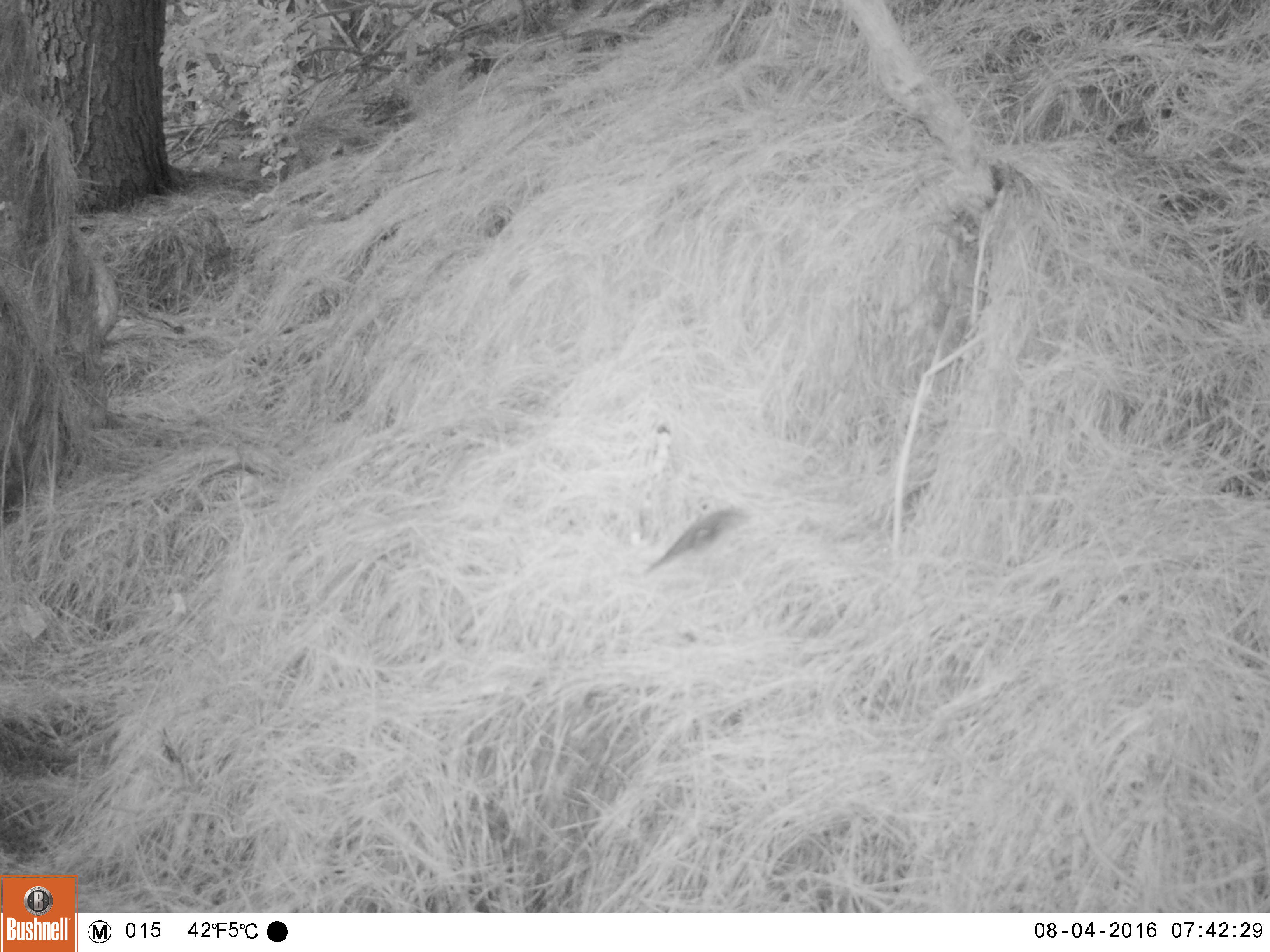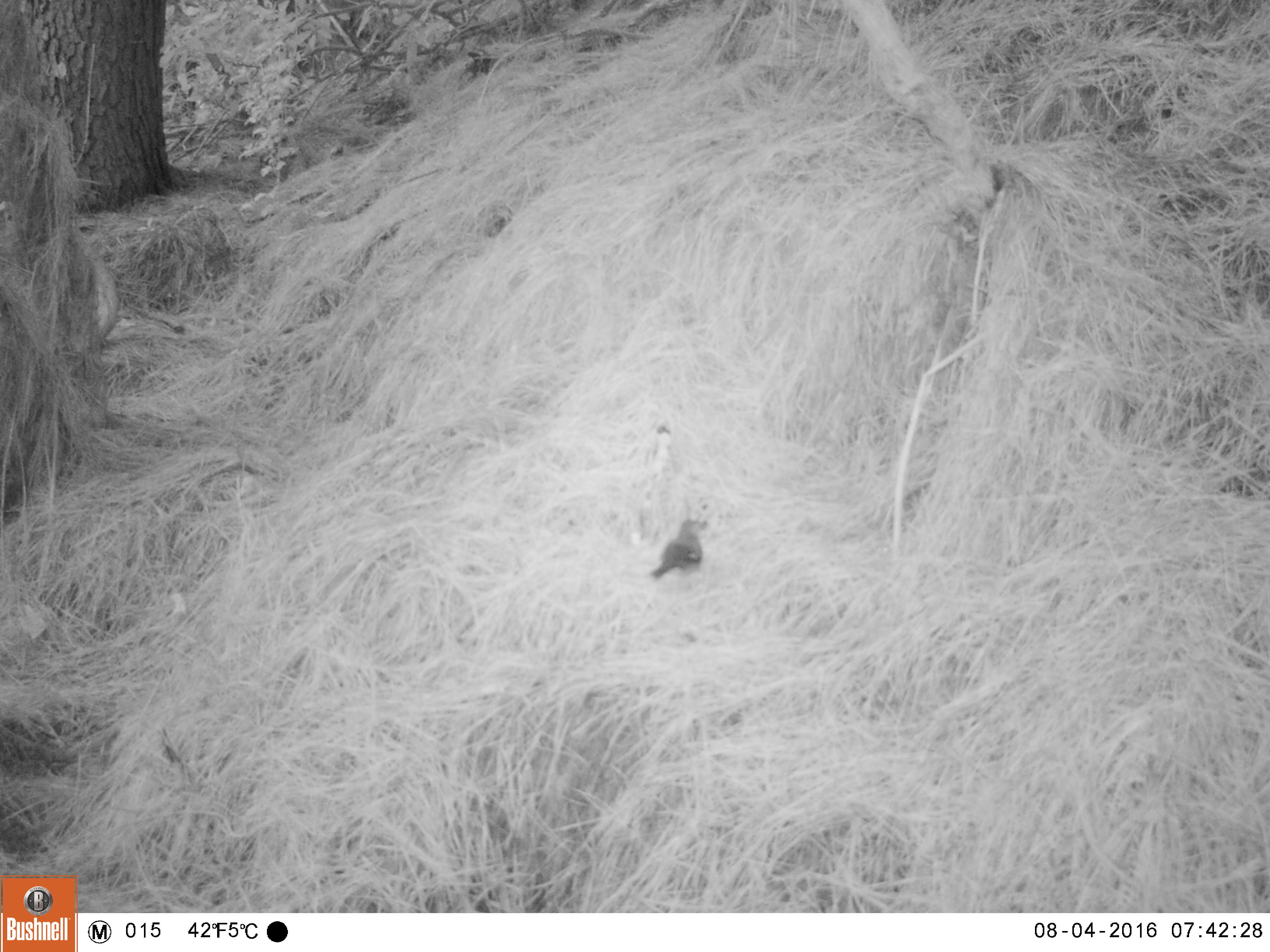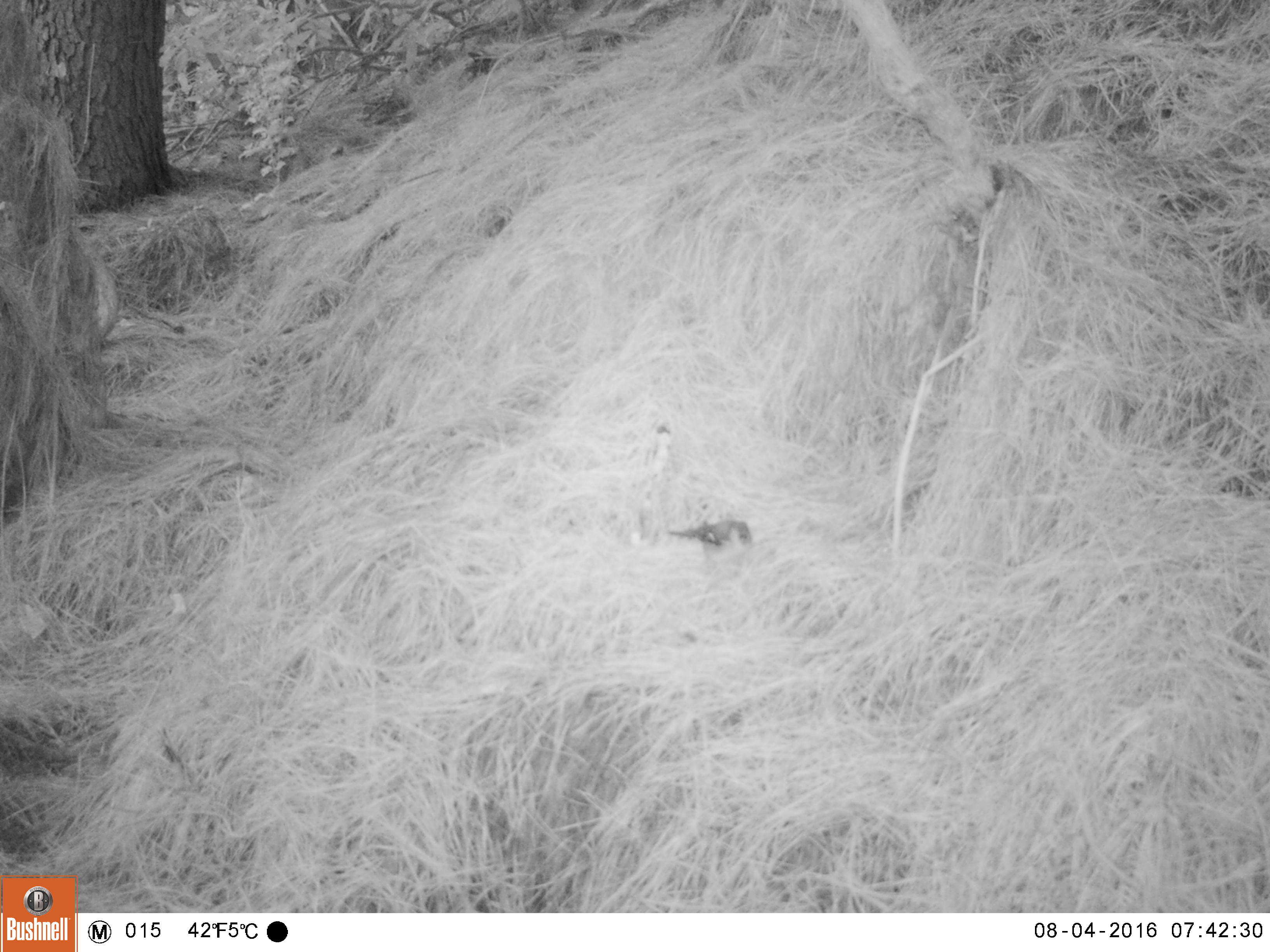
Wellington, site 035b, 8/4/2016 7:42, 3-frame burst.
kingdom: Animalia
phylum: Chordata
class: Aves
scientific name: Aves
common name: bird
Bird (Aves).